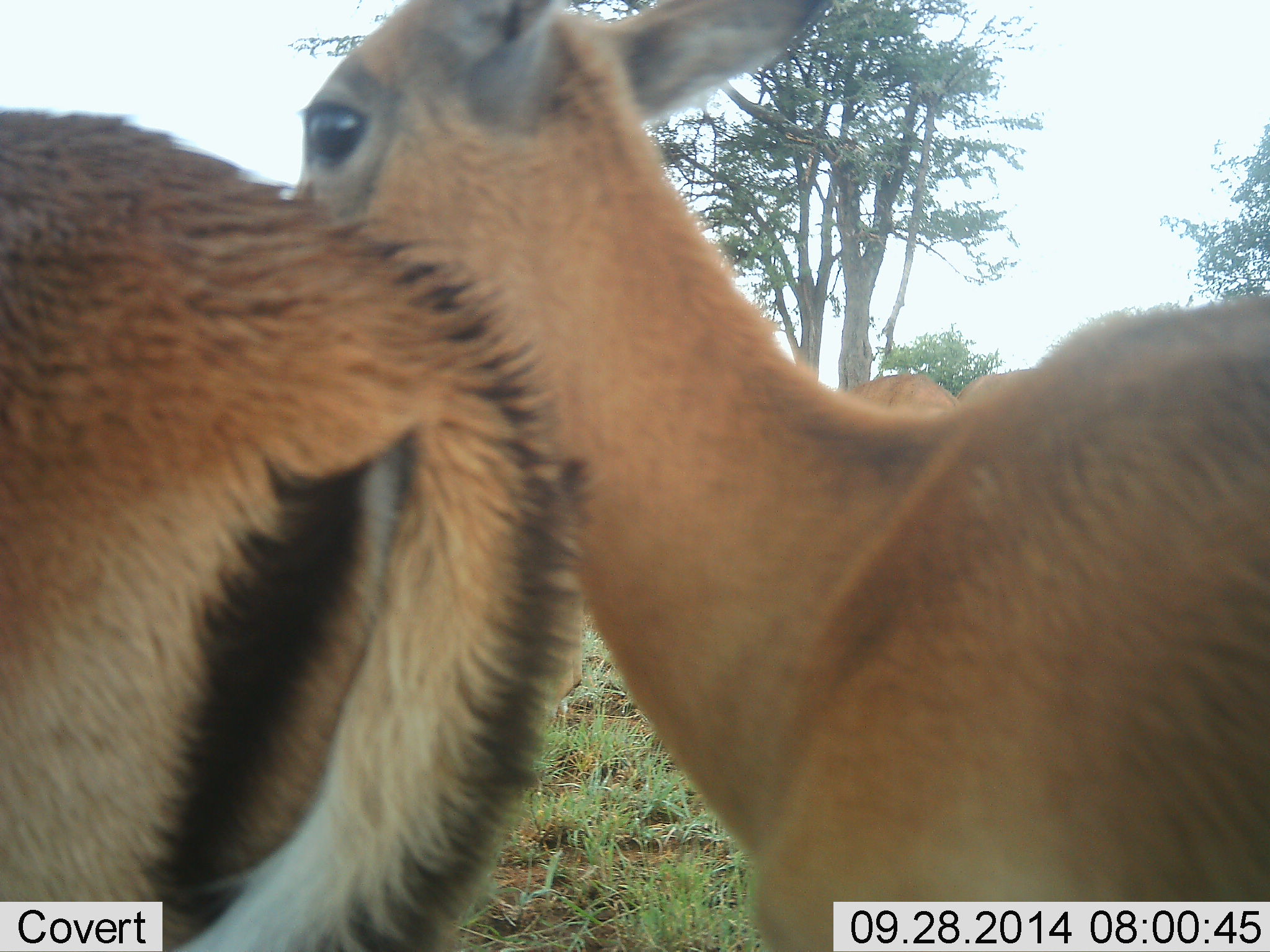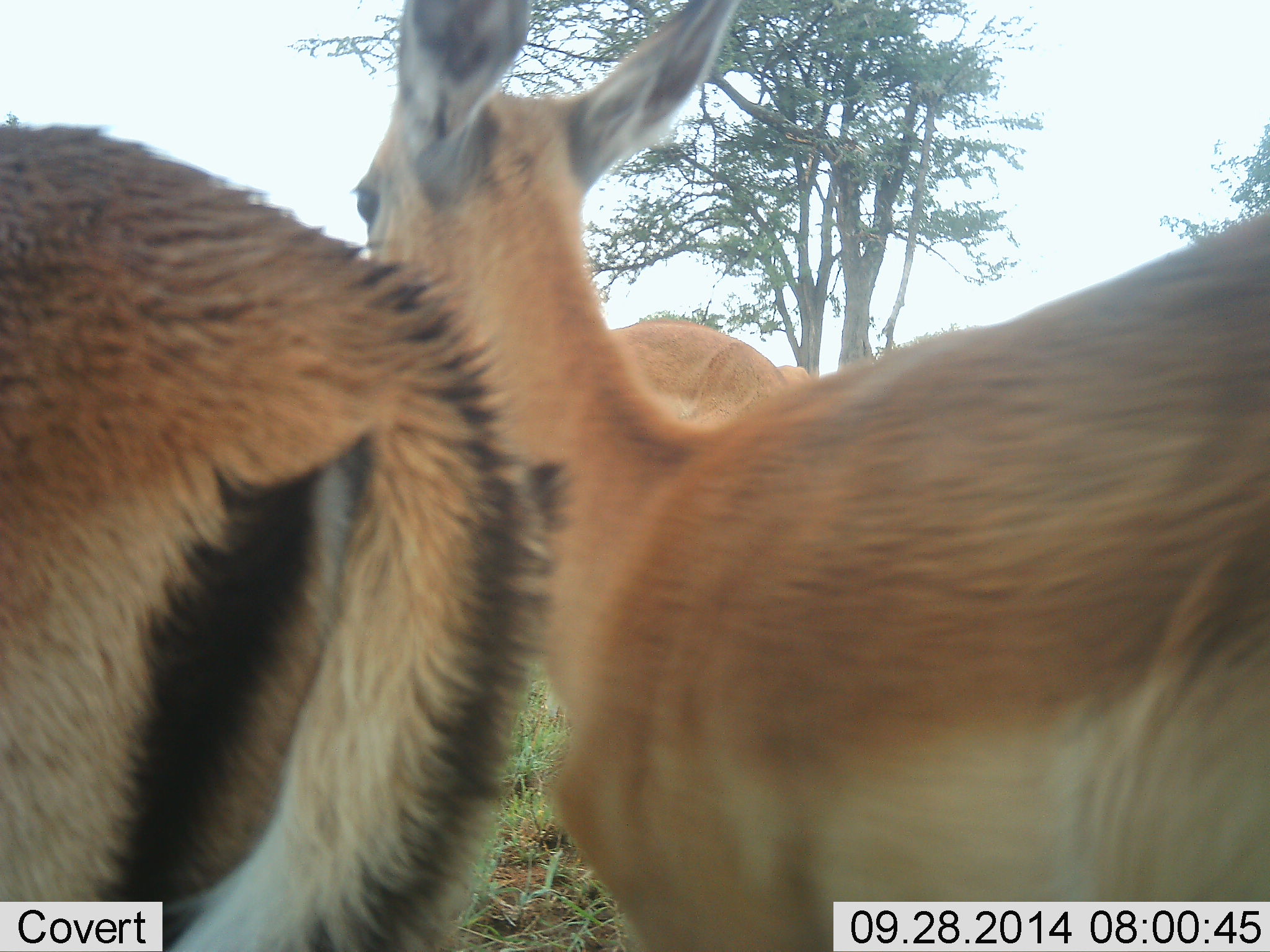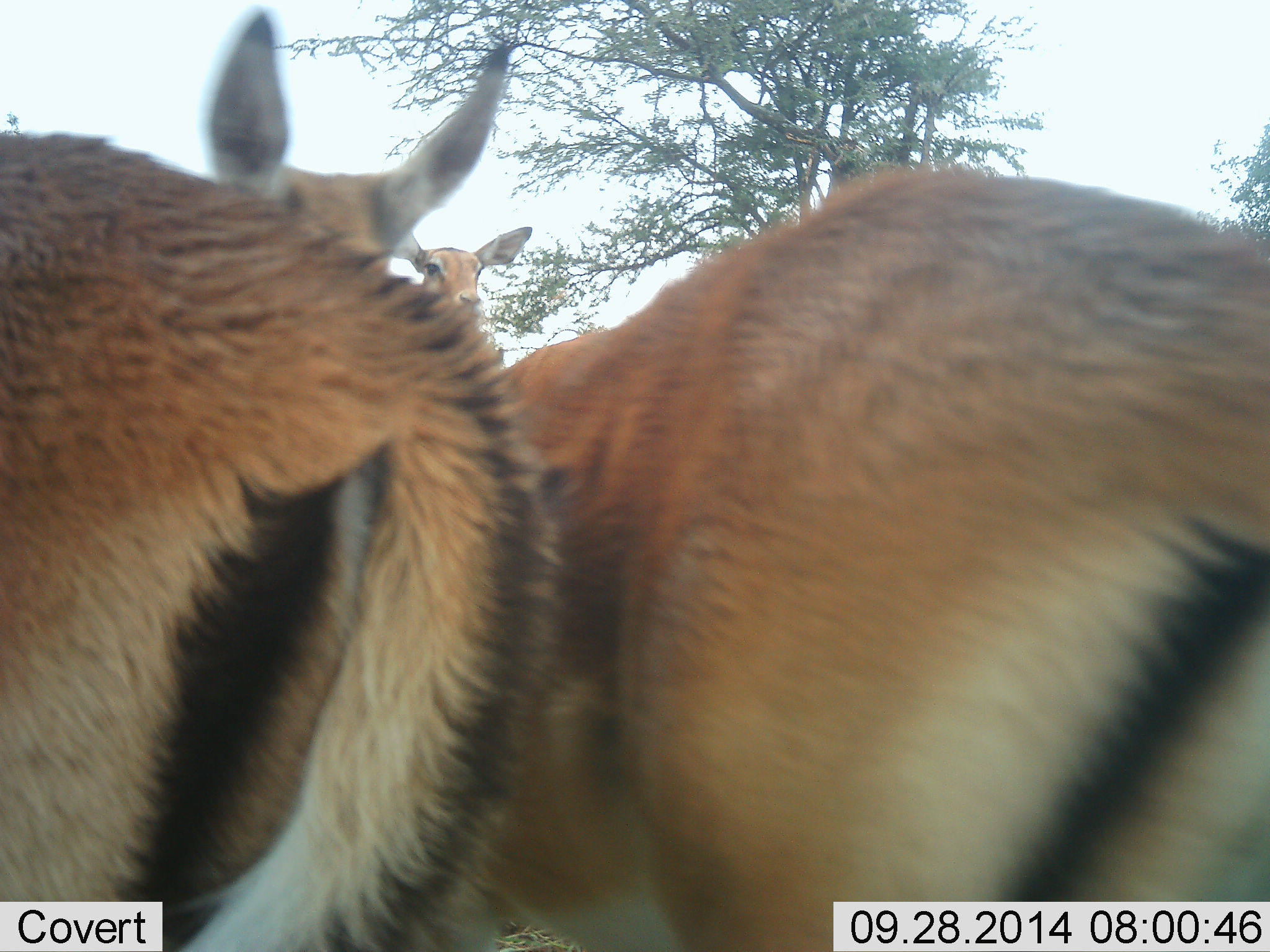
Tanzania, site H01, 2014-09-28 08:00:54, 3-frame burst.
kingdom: Animalia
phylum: Chordata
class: Mammalia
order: Artiodactyla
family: Bovidae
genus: Aepyceros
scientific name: Aepyceros melampus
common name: impala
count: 4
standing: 100%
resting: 20%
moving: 40%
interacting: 10%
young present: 0%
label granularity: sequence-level